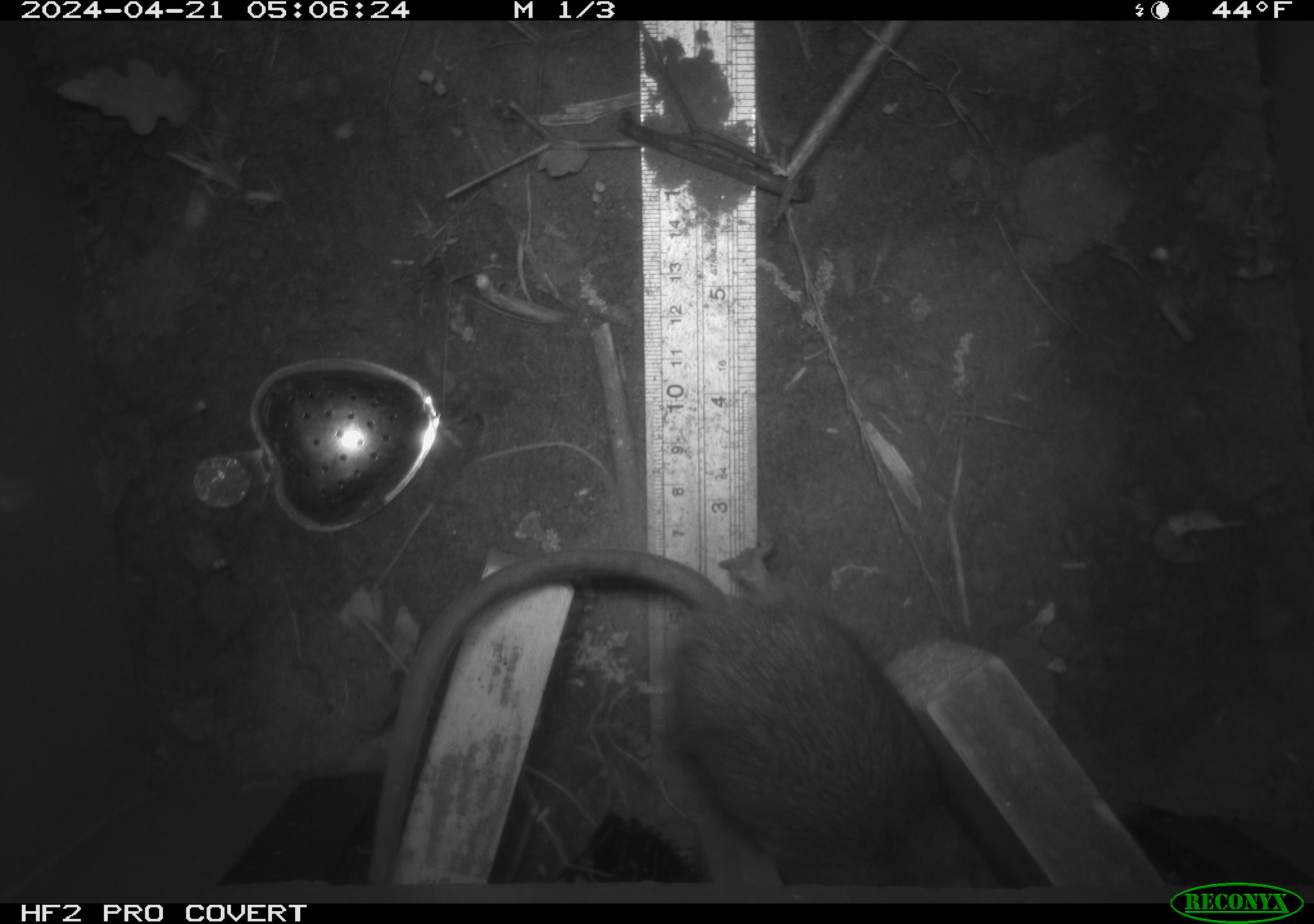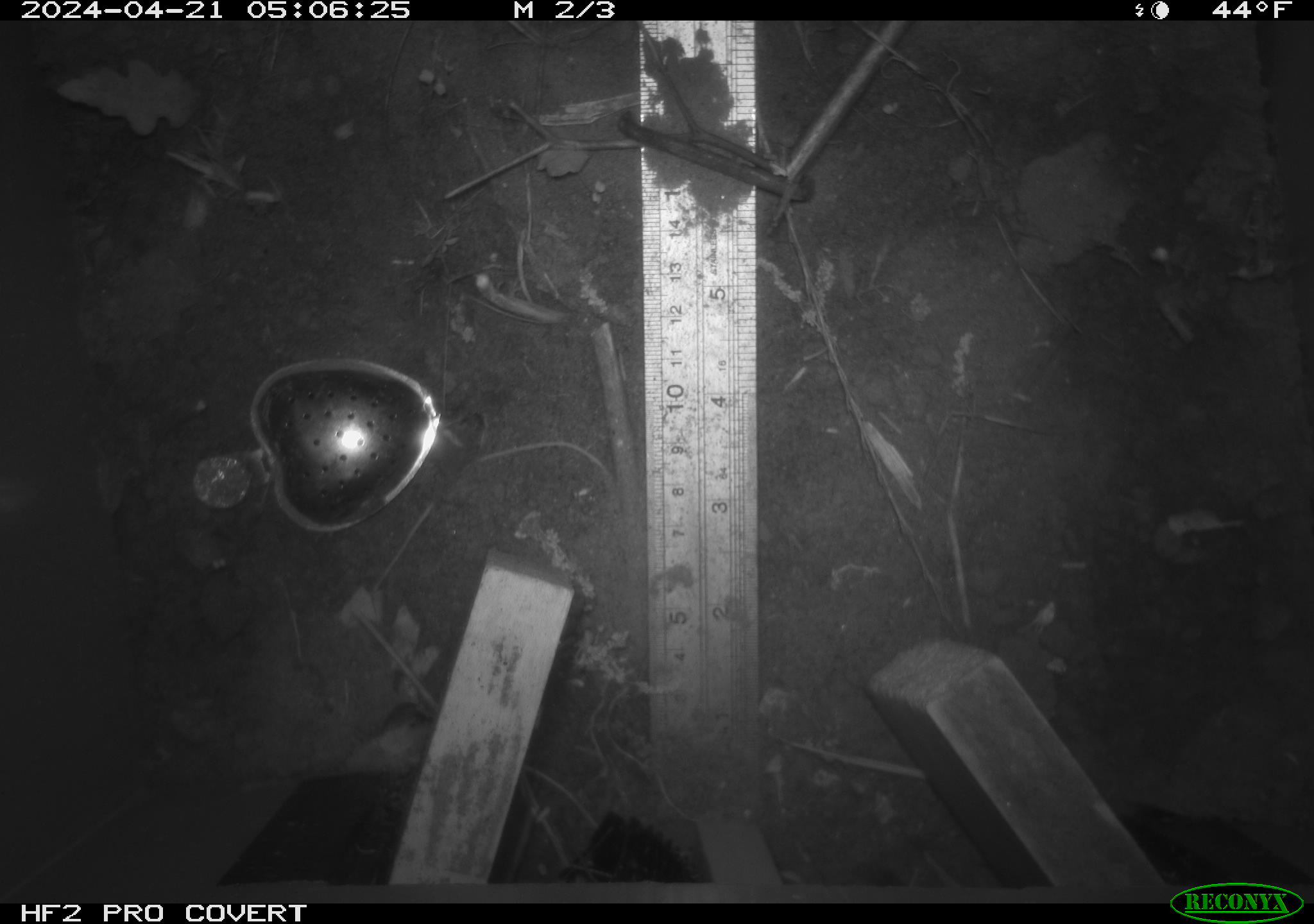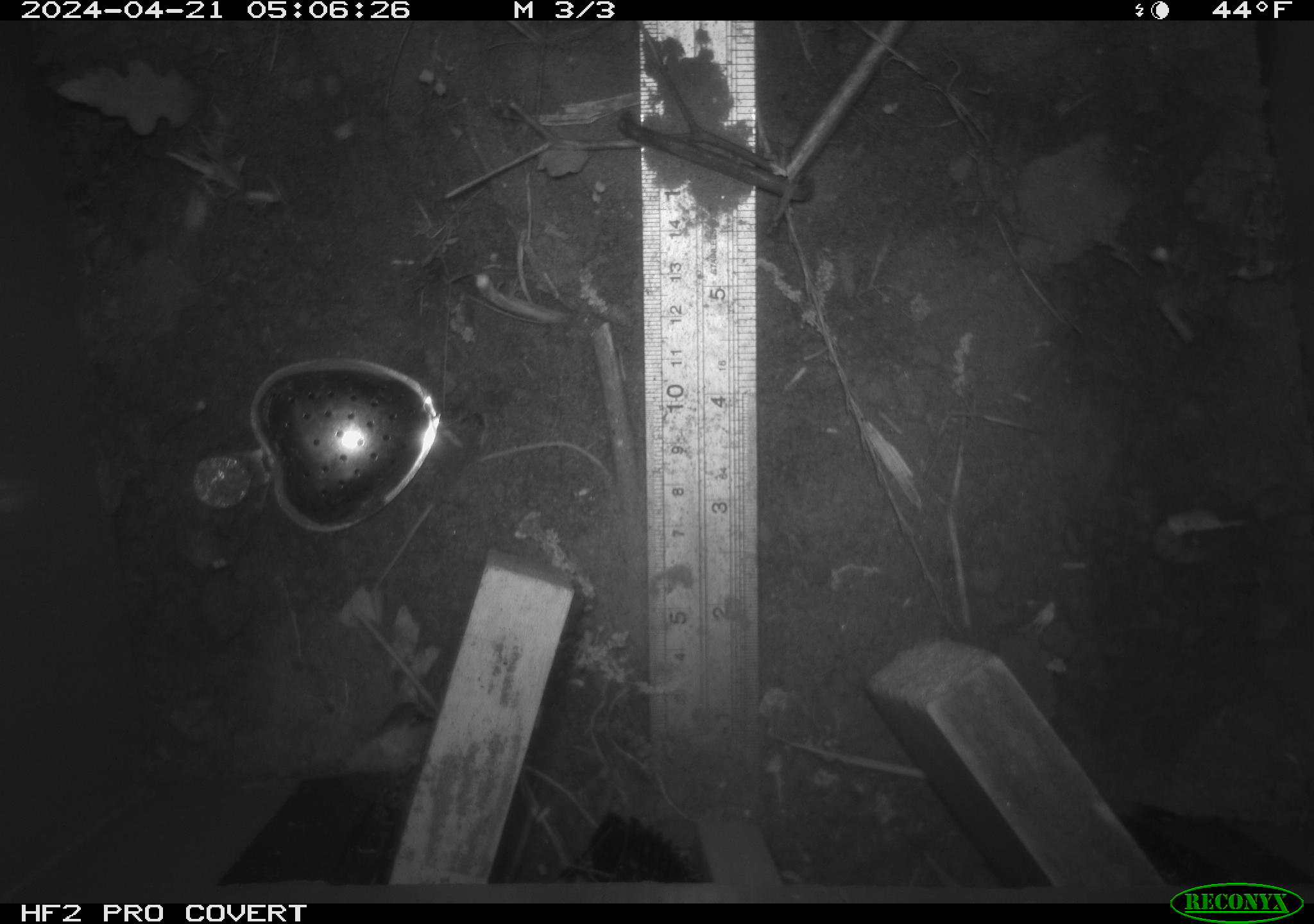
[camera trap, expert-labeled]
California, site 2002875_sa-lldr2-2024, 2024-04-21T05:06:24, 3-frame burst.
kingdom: Animalia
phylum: Chordata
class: Mammalia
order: Rodentia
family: Muridae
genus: Rattus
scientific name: Rattus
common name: rat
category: rattus species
Rattus species (rat) (Rattus).